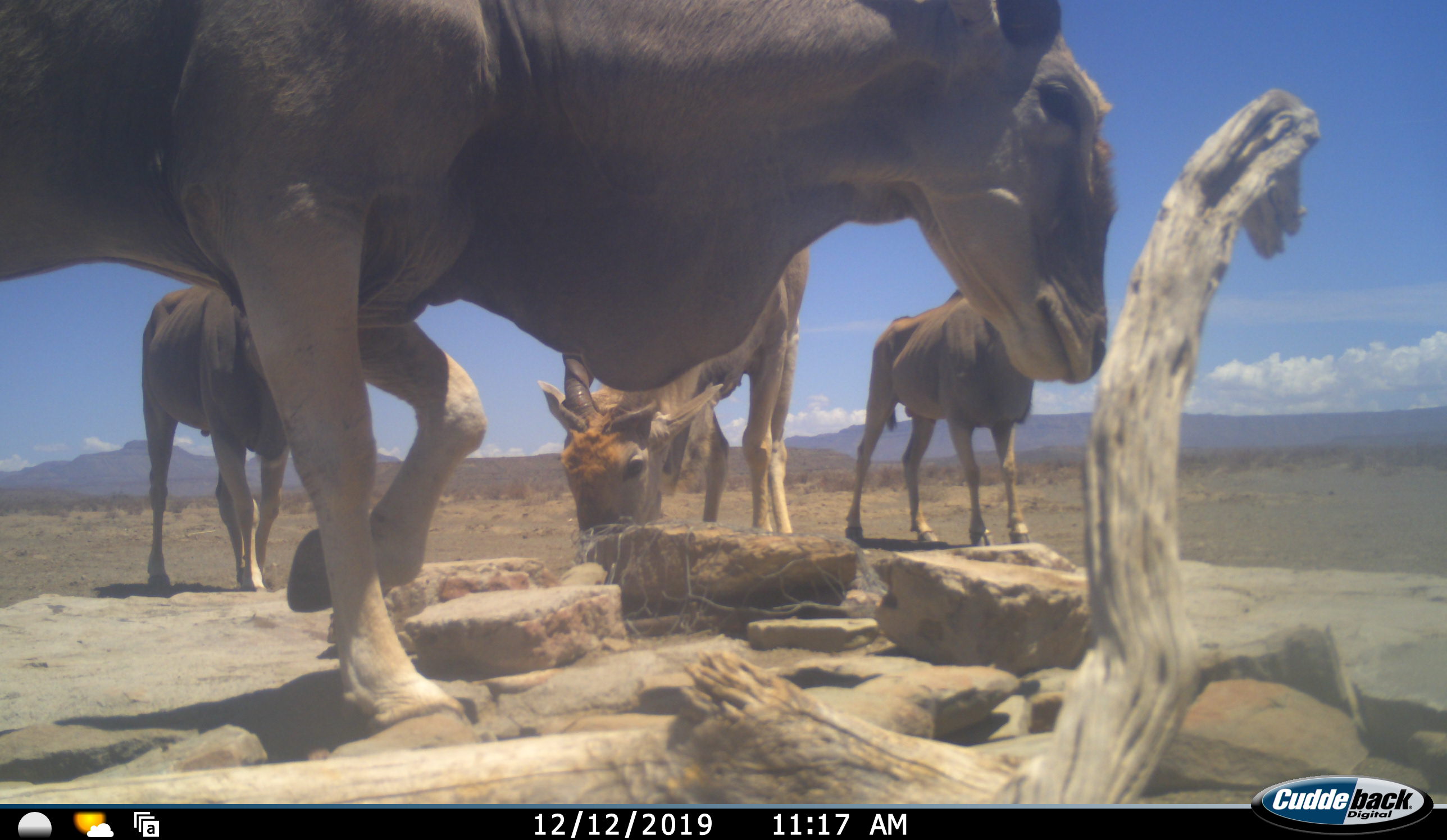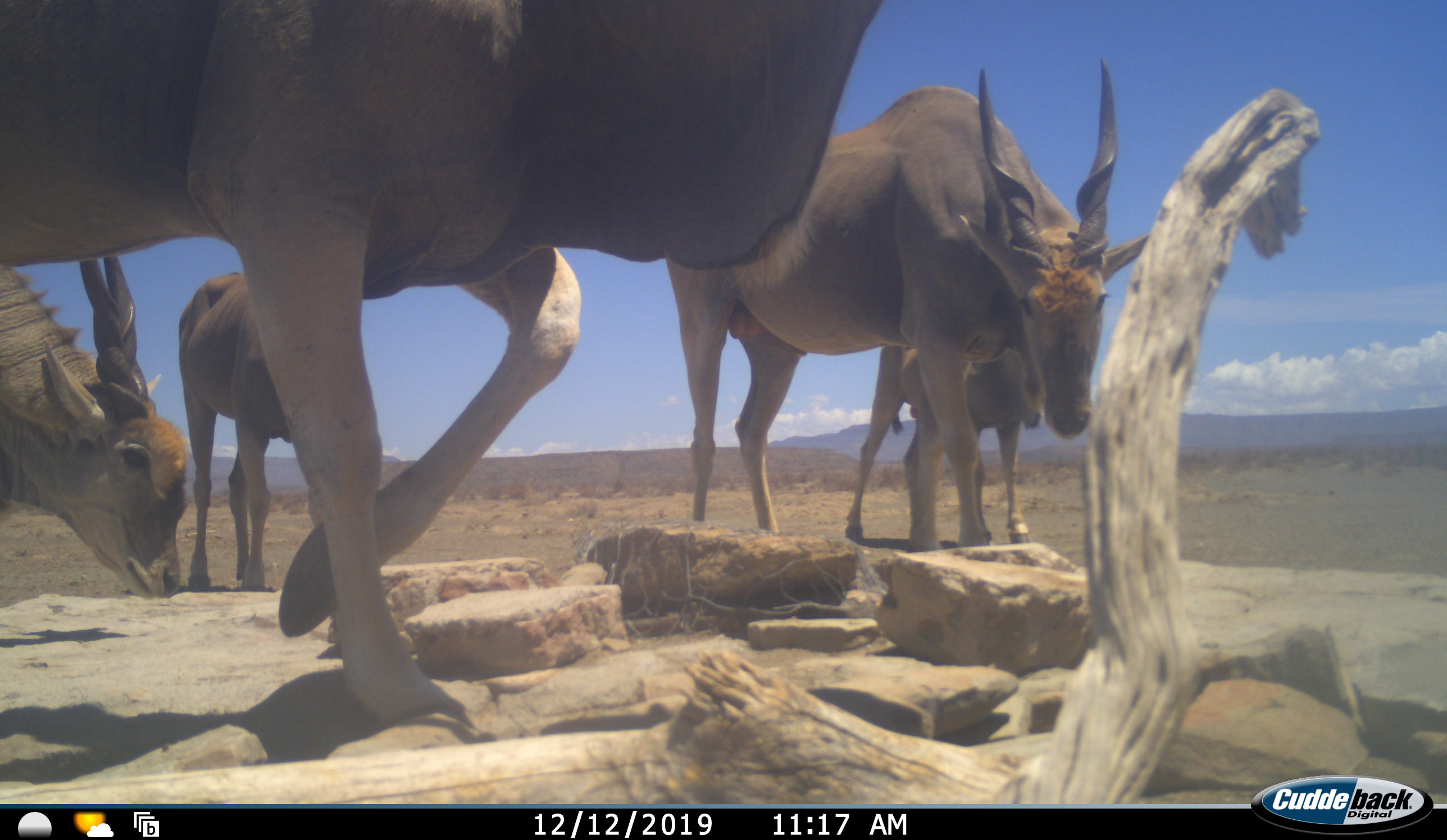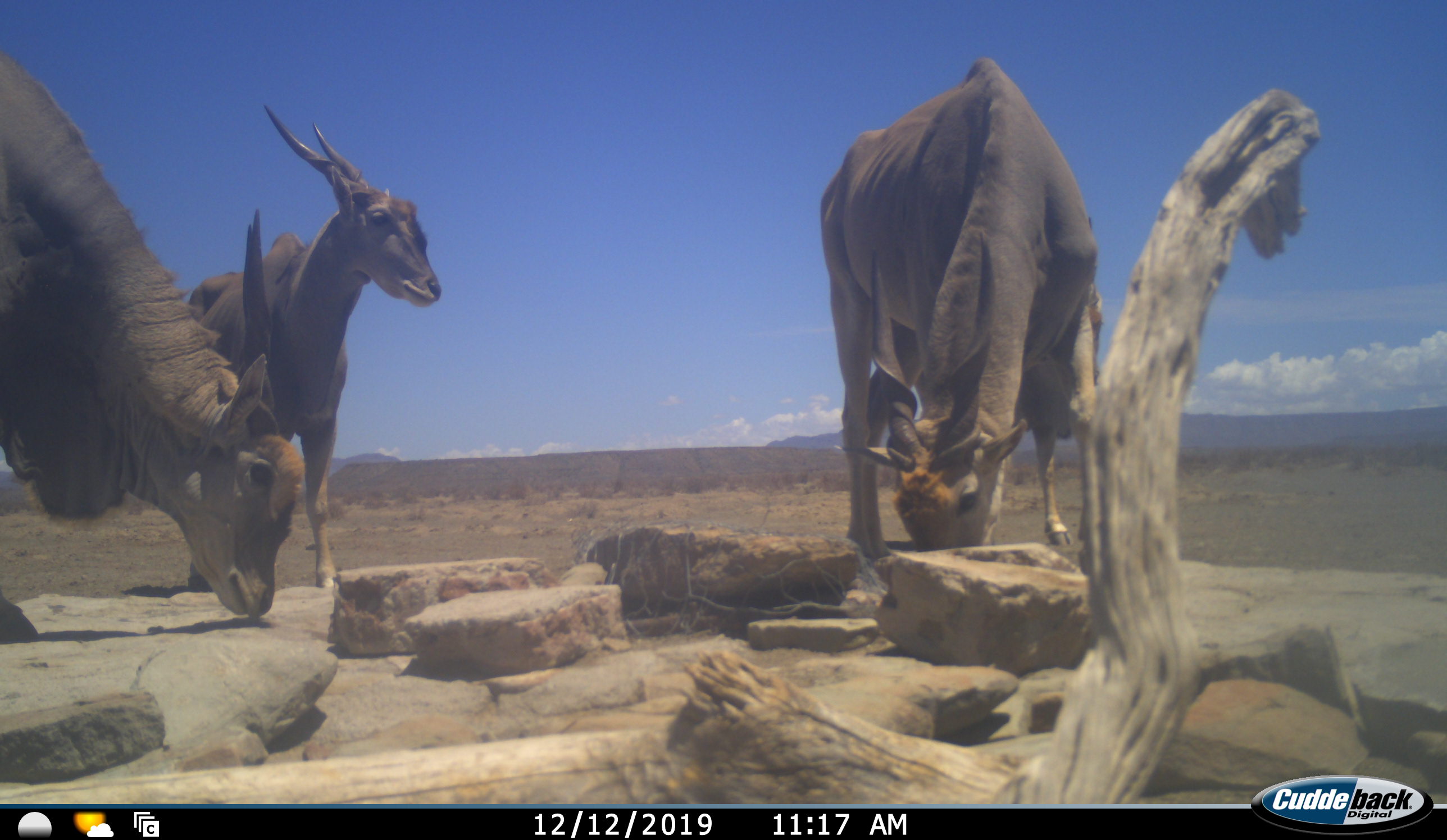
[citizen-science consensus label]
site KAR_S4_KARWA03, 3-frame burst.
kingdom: Animalia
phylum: Chordata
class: Mammalia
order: Artiodactyla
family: Bovidae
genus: Tragelaphus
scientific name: Tragelaphus oryx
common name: eland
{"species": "eland (Tragelaphus oryx)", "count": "5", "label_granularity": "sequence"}